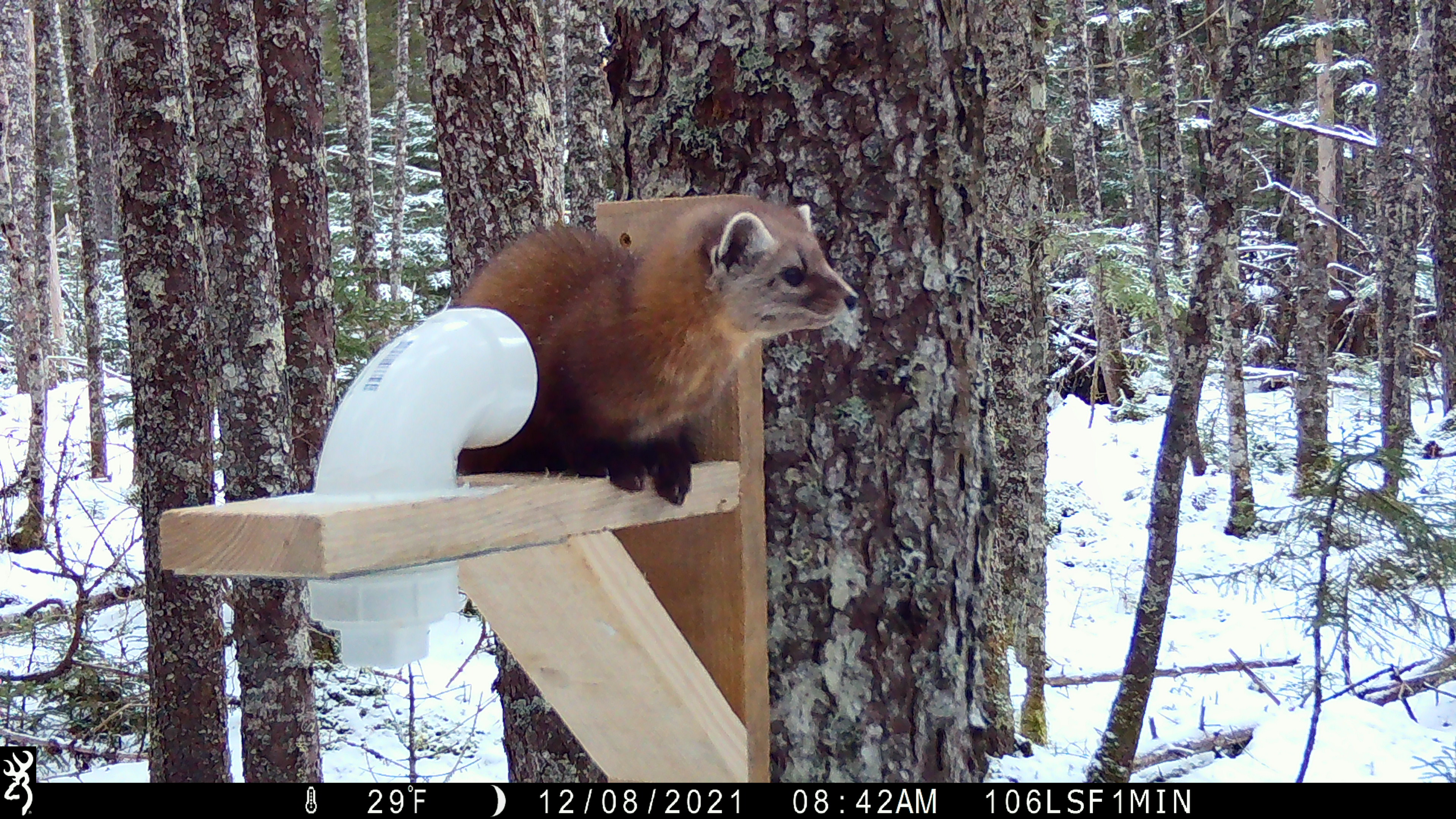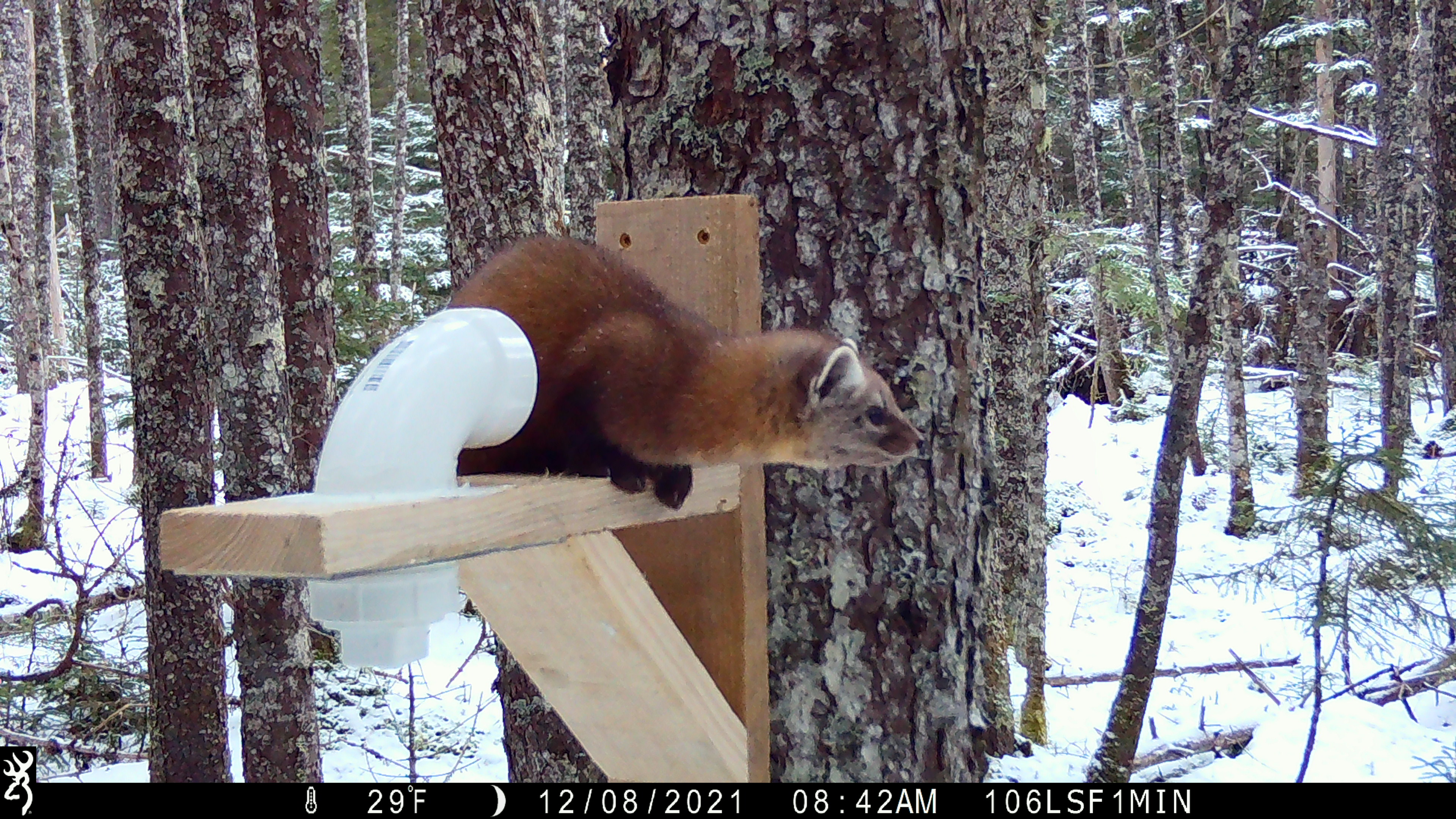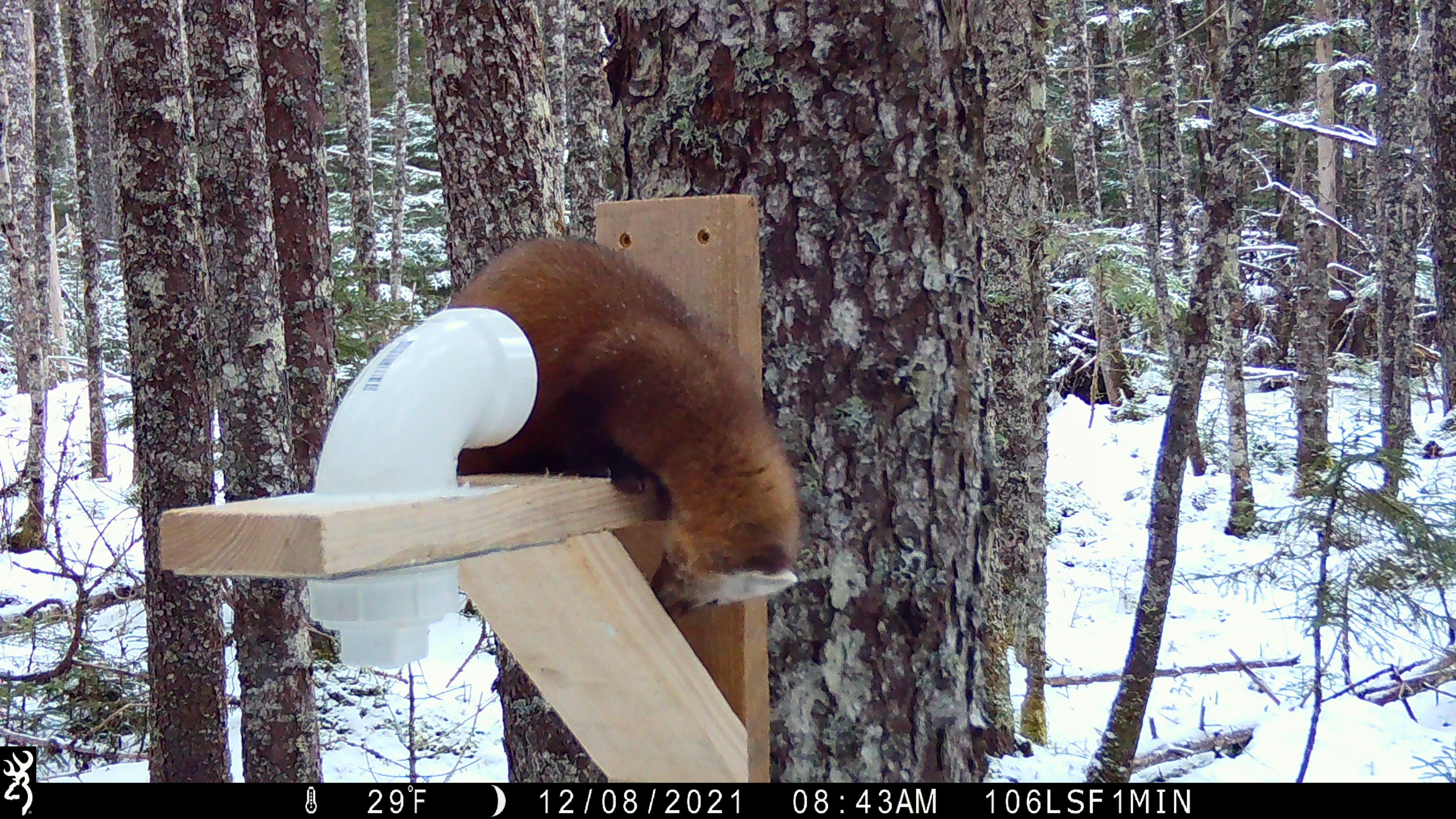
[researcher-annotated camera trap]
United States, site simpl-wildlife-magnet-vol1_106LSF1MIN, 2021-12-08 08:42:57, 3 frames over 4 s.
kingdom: Animalia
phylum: Chordata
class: Mammalia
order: Carnivora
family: Mustelidae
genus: Martes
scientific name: Martes americana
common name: american marten